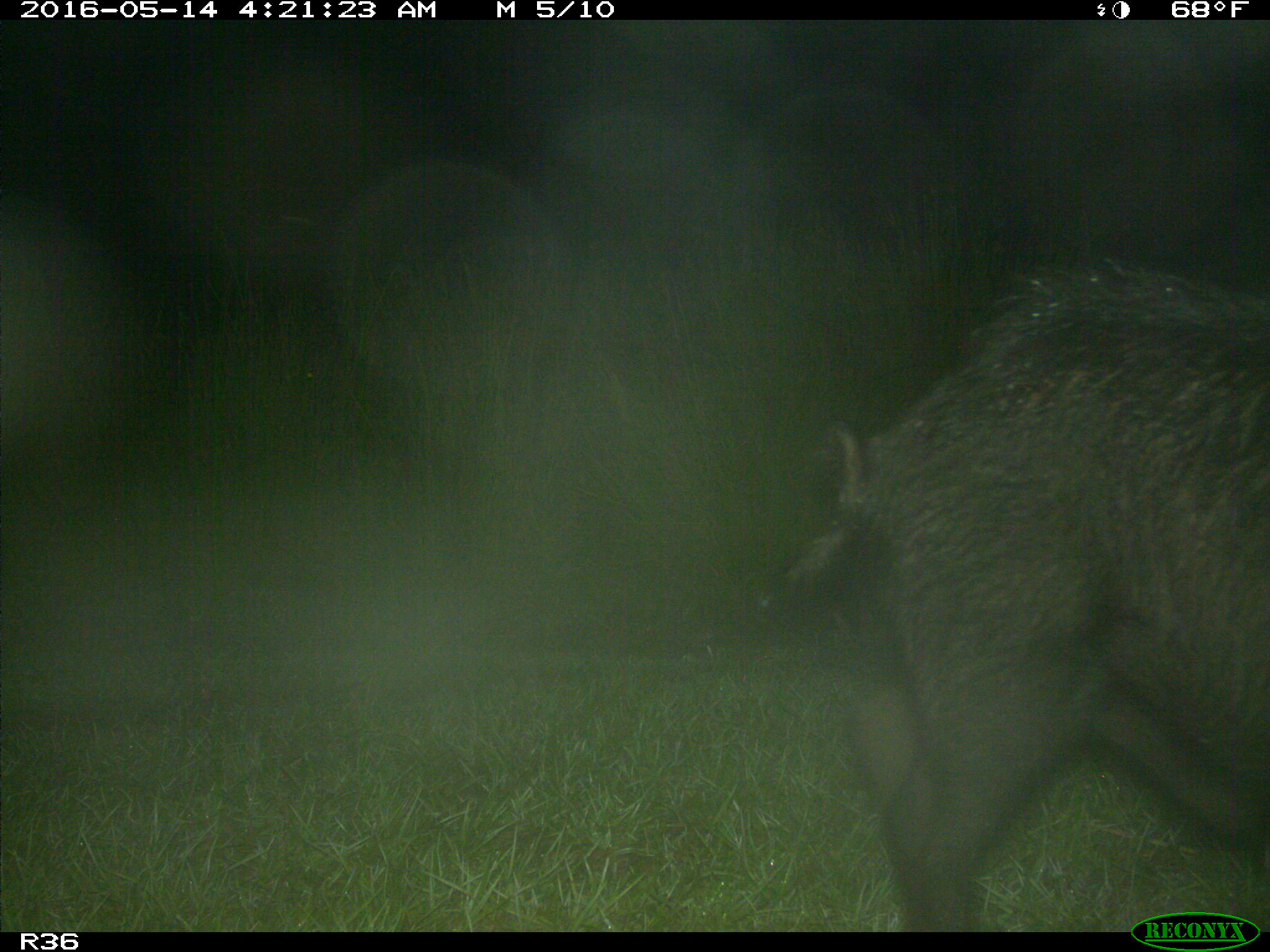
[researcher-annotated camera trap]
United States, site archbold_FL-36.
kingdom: Animalia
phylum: Chordata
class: Mammalia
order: Artiodactyla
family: Suidae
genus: Sus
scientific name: Sus scrofa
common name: wild boar